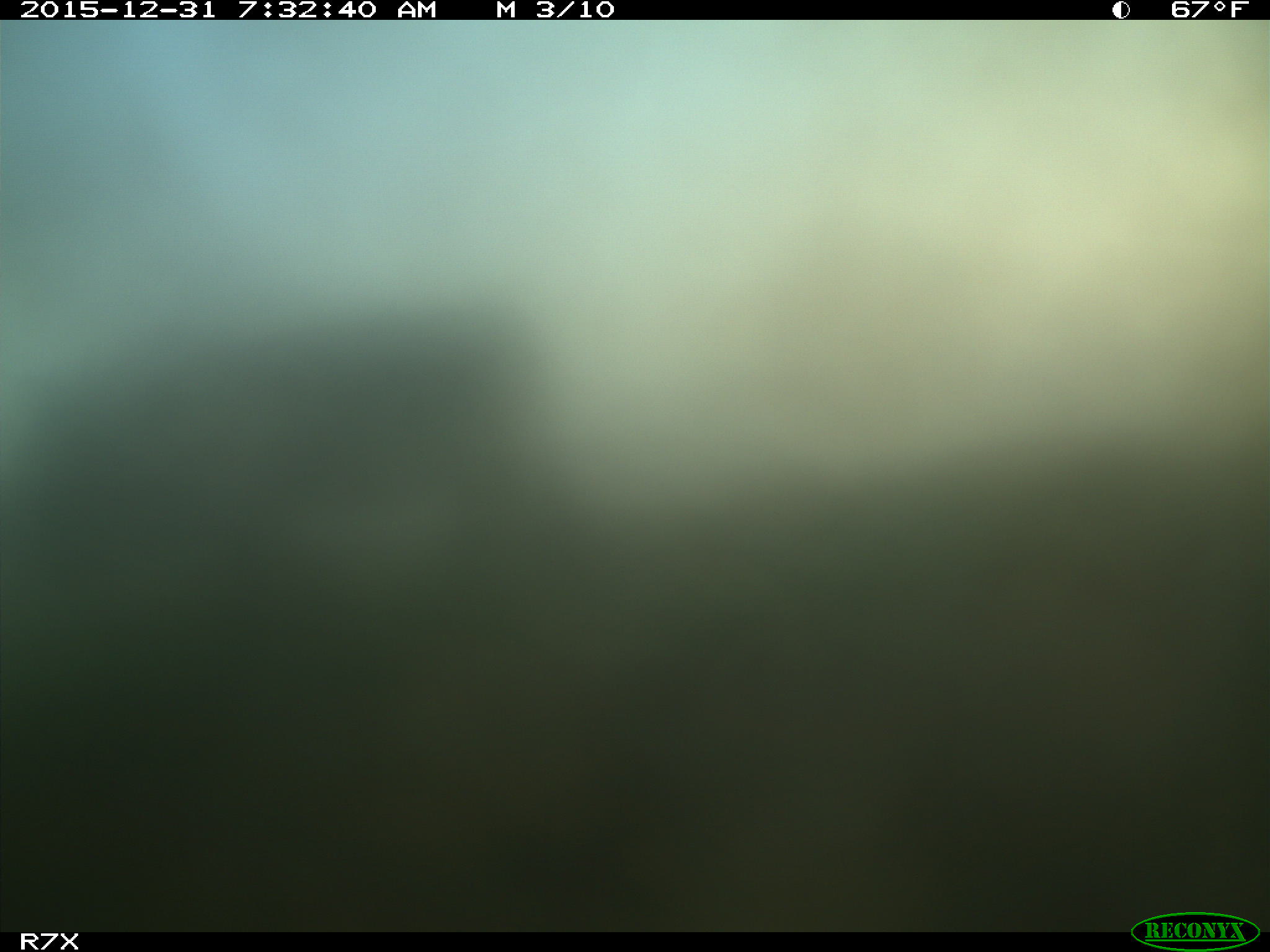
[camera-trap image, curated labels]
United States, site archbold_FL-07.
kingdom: Animalia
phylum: Chordata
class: Mammalia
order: Artiodactyla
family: Bovidae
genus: Bos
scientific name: Bos taurus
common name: domestic cow